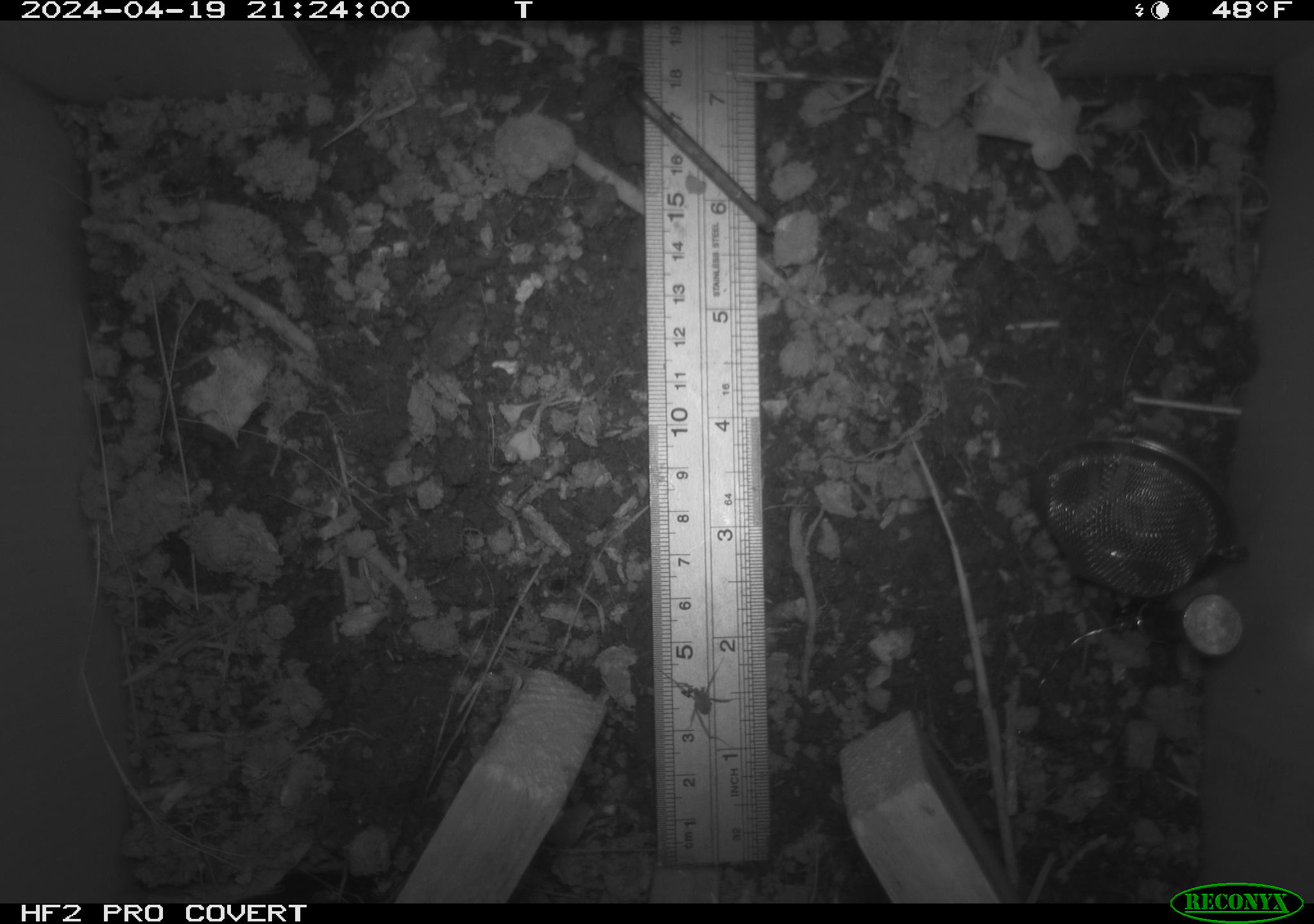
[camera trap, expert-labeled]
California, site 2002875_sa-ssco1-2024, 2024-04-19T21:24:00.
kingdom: Animalia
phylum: Arthropoda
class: Arachnida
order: Araneae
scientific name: Araneae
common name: spider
Spider (Araneae).